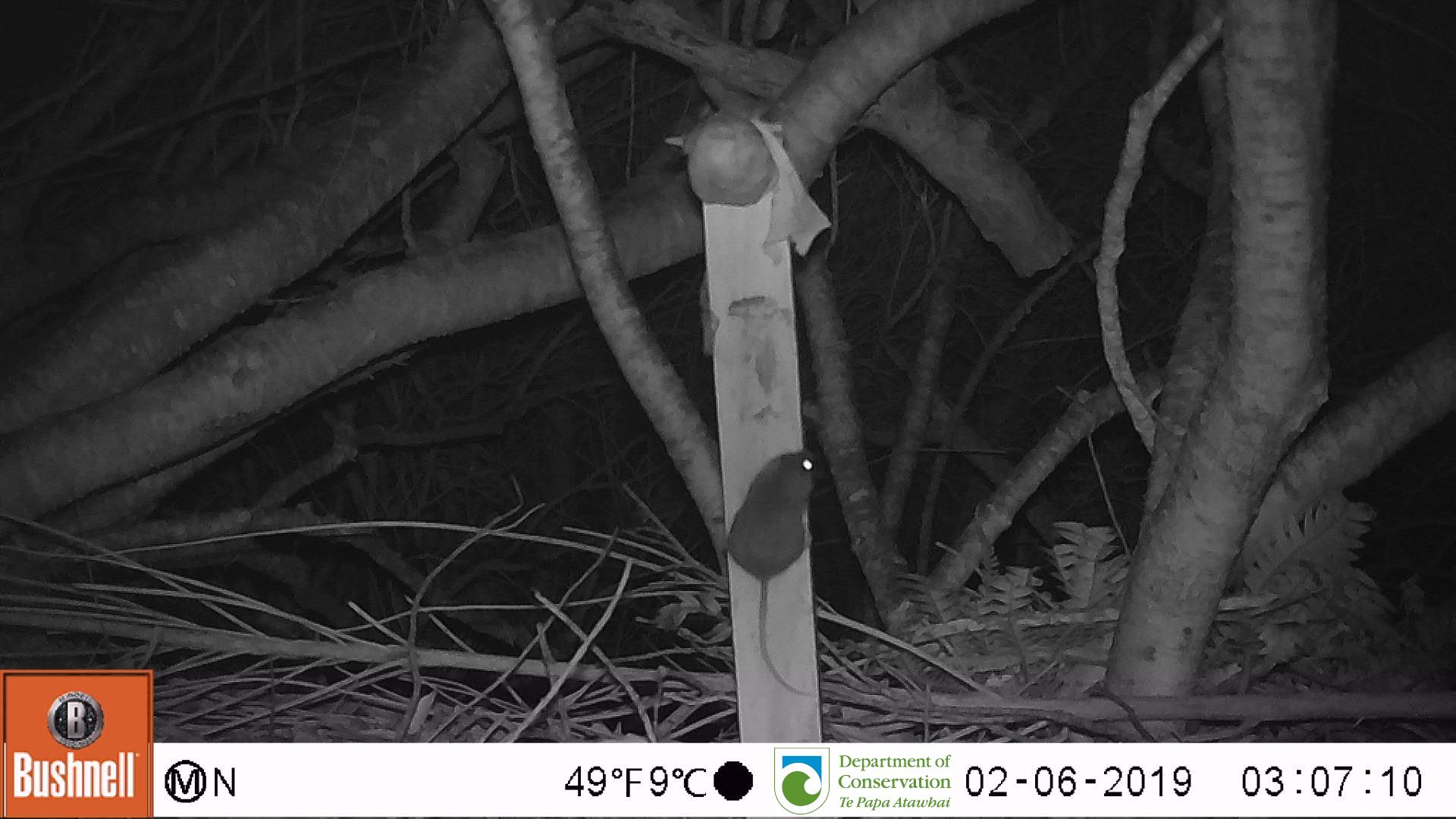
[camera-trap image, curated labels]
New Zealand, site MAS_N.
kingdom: Animalia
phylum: Chordata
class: Mammalia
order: Rodentia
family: Muridae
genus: Mus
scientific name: Mus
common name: mouse